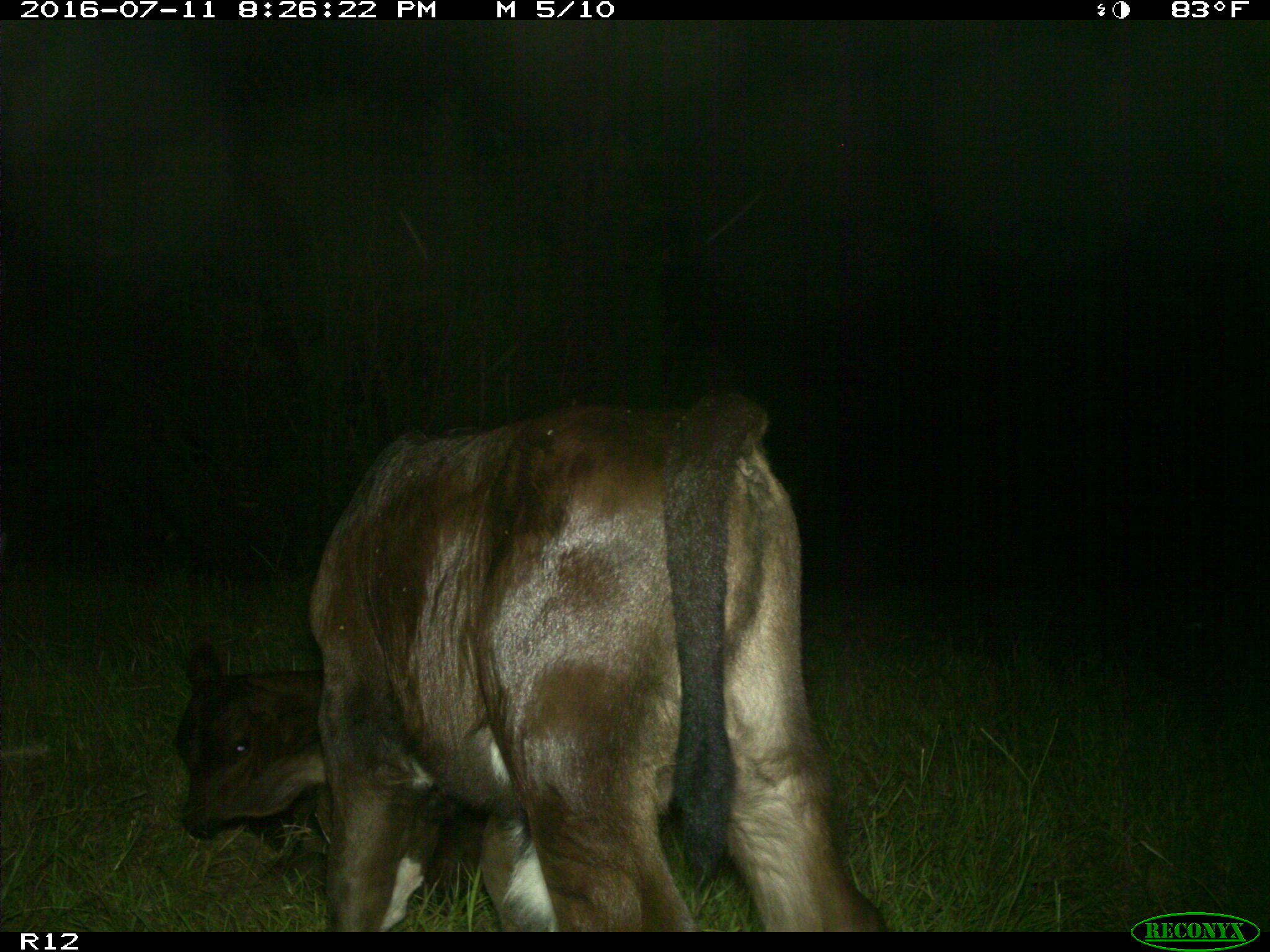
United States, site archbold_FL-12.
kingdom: Animalia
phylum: Chordata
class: Mammalia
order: Artiodactyla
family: Bovidae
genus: Bos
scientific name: Bos taurus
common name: domestic cow